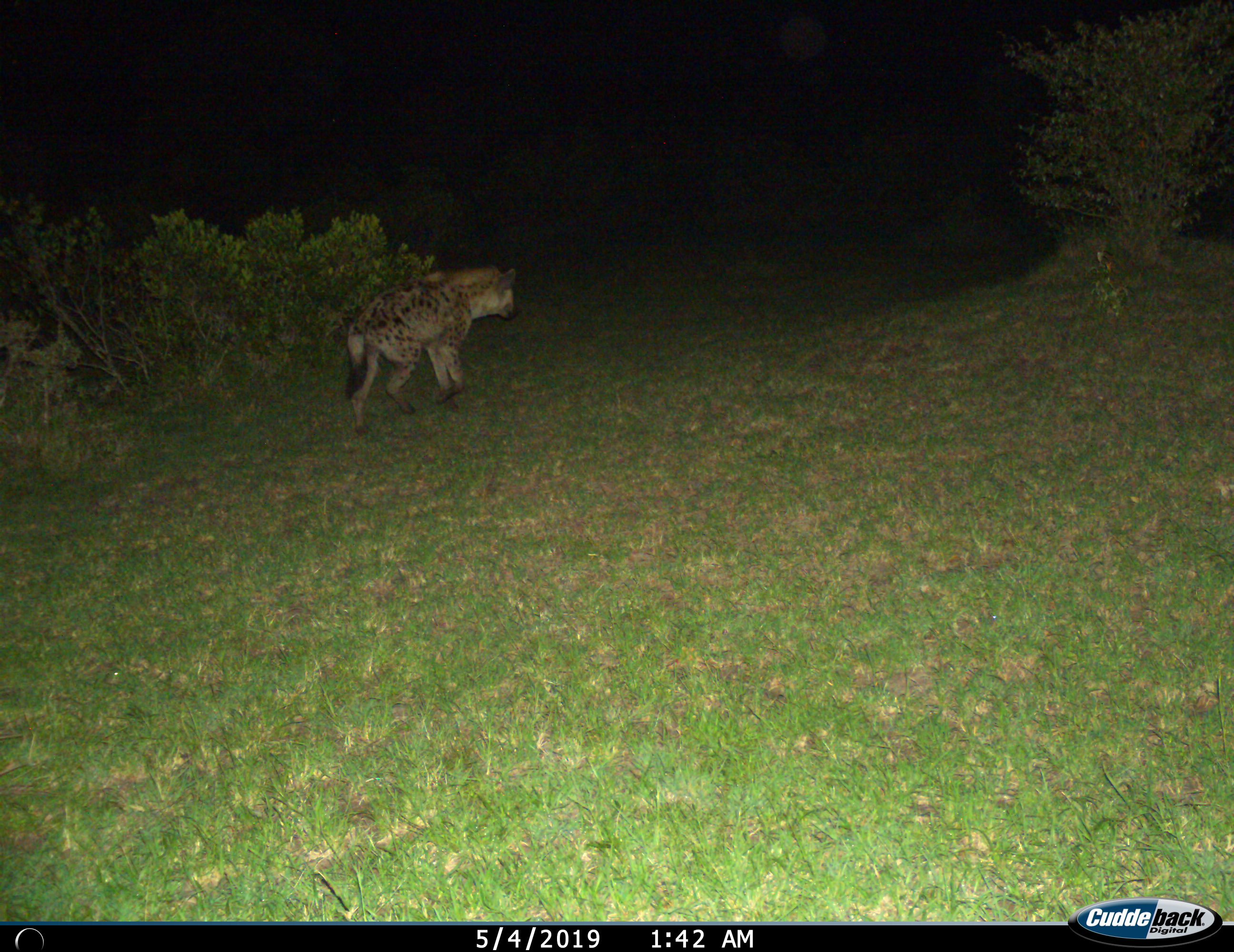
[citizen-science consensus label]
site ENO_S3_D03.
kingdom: Animalia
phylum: Chordata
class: Mammalia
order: Carnivora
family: Hyaenidae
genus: Crocuta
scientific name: Crocuta crocuta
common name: spotted hyena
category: hyenaspotted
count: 1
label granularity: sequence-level